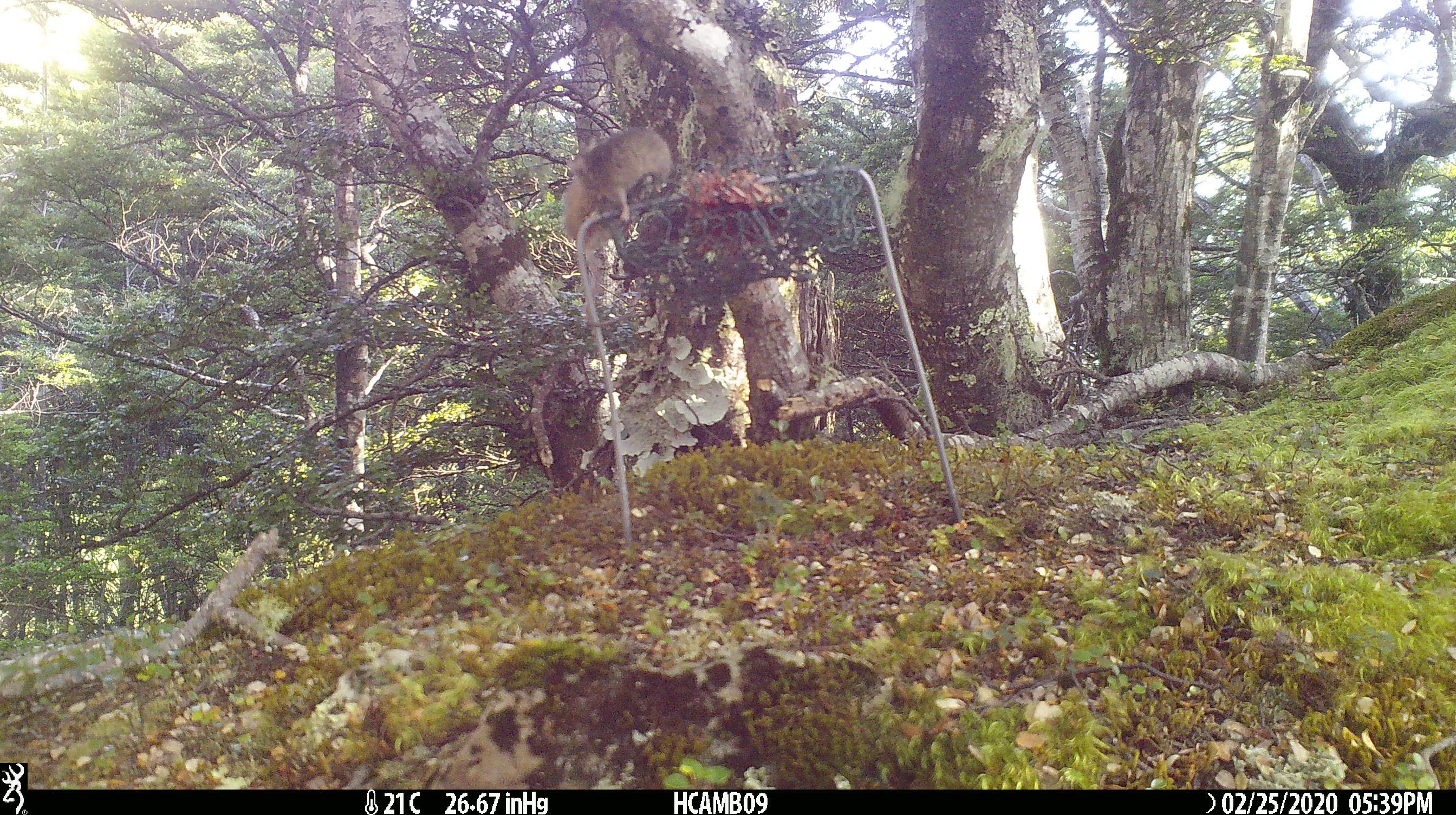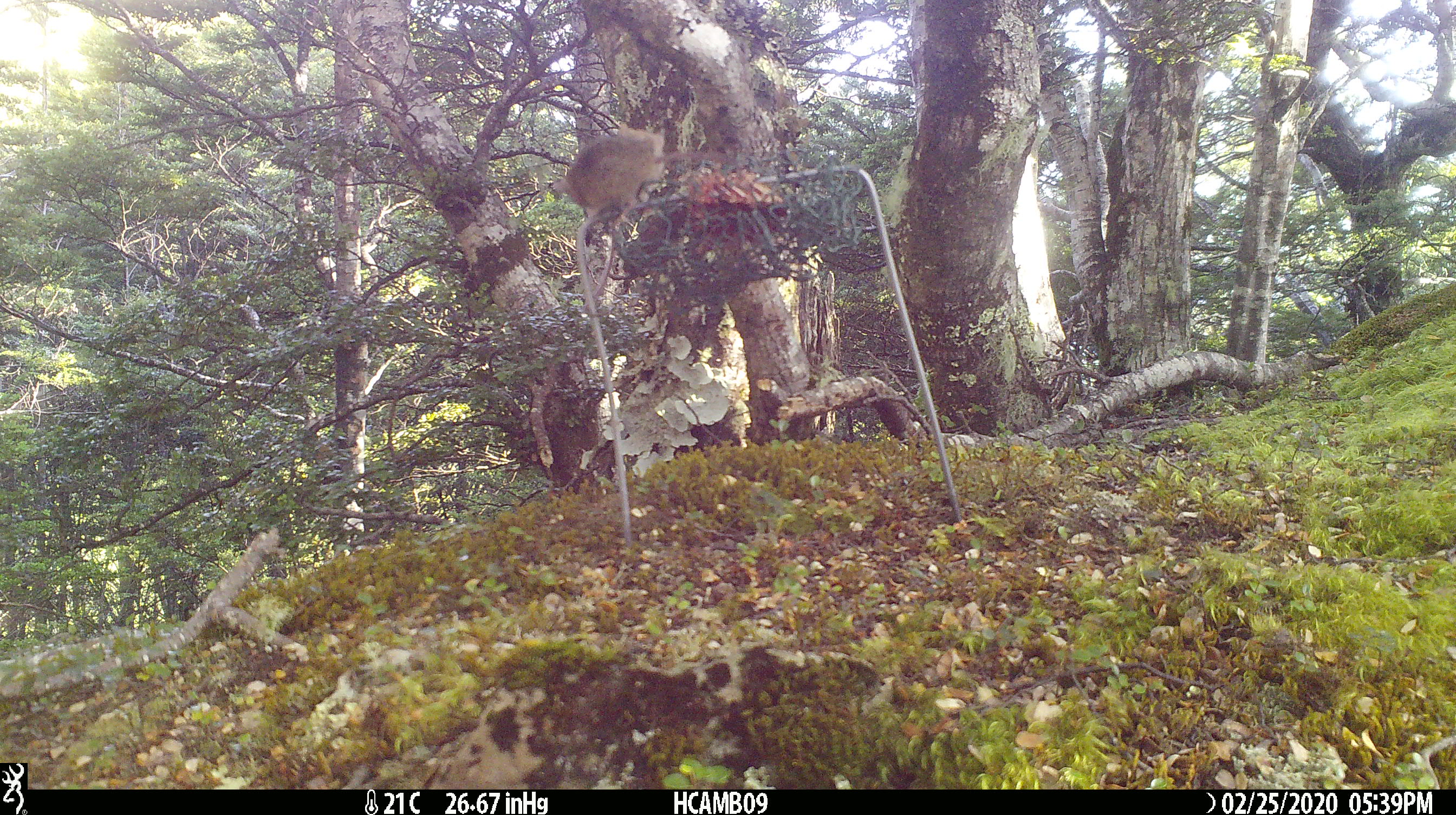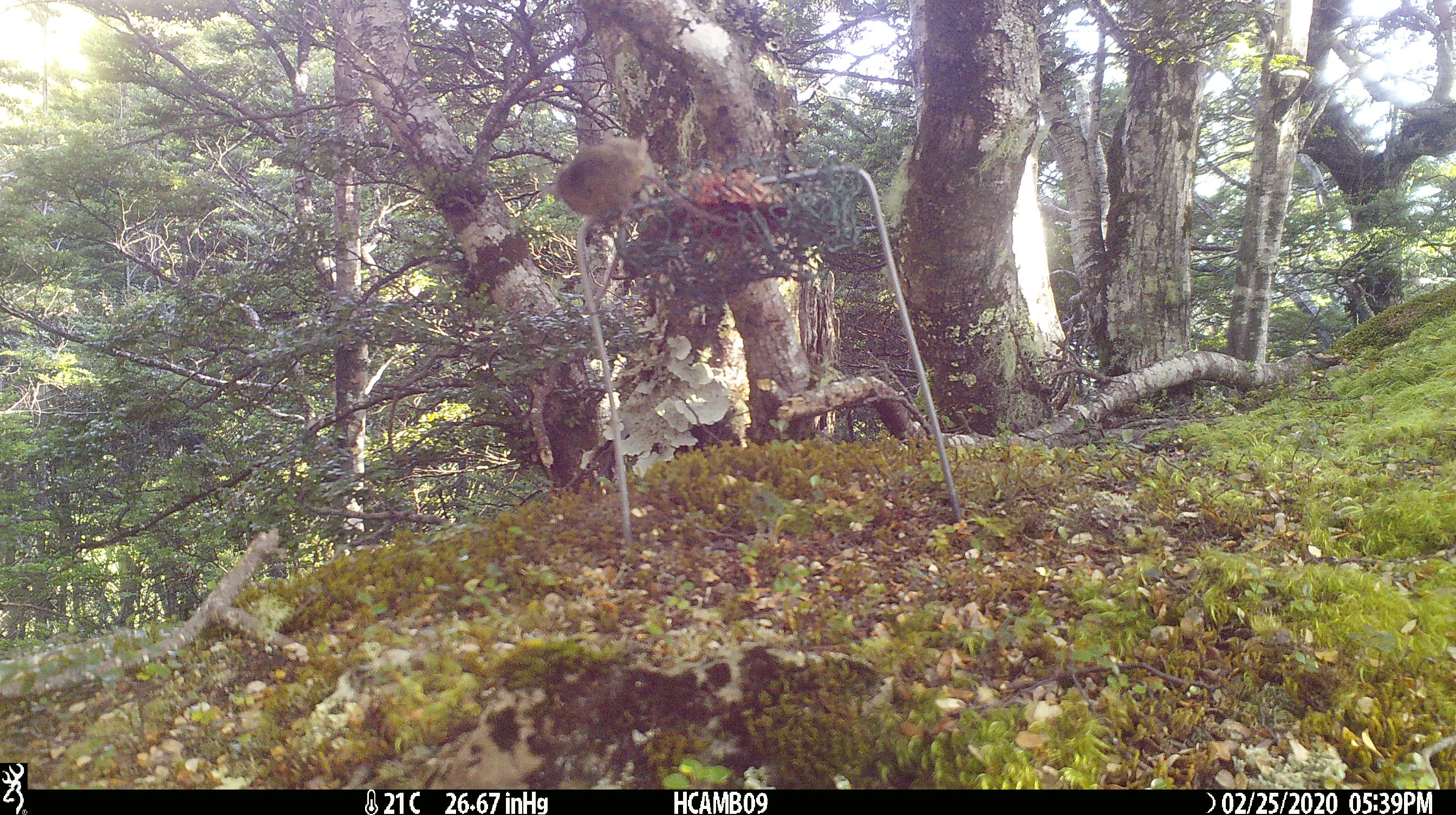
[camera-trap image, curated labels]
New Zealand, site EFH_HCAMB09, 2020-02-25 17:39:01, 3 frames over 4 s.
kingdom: Animalia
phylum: Chordata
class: Mammalia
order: Rodentia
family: Muridae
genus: Mus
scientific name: Mus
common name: mouse